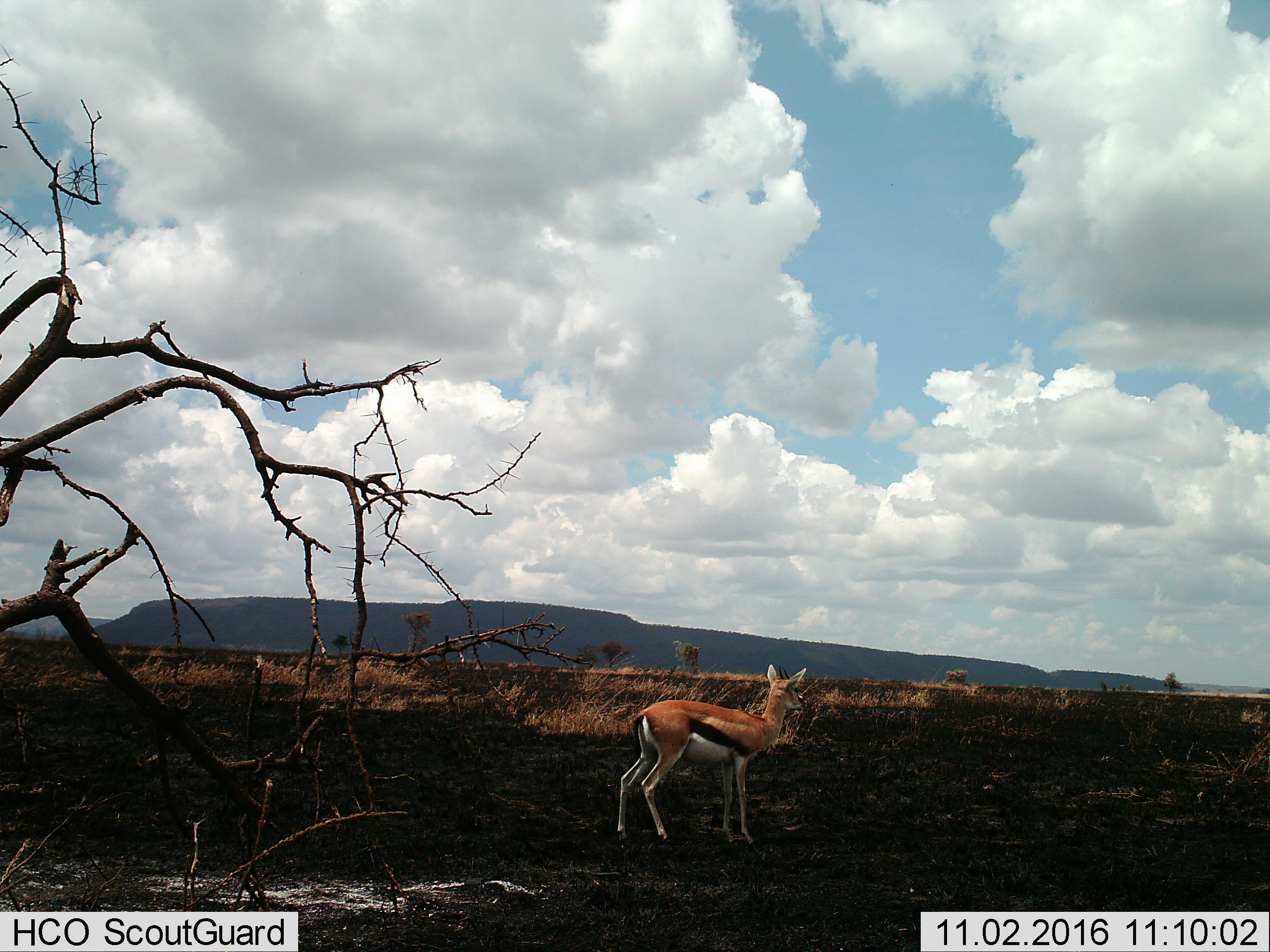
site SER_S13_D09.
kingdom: Animalia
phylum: Chordata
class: Mammalia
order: Artiodactyla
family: Bovidae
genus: Eudorcas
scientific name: Eudorcas thomsonii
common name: thomson's gazelle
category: gazellethomsons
Gazellethomsons (thomson's gazelle) (Eudorcas thomsonii), count 1. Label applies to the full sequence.